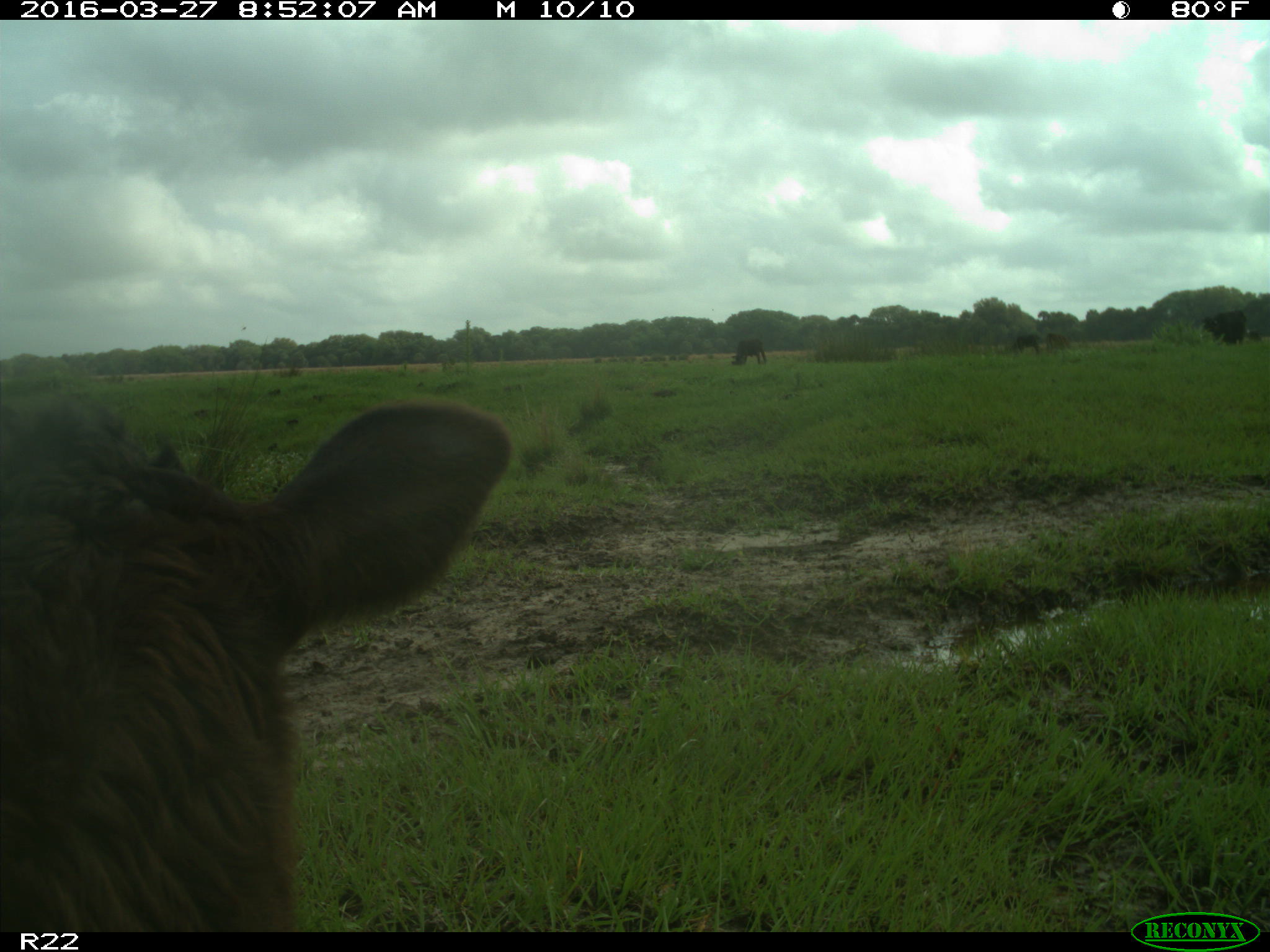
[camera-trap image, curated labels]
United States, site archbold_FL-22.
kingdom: Animalia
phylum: Chordata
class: Mammalia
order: Artiodactyla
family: Bovidae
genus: Bos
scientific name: Bos taurus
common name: domestic cow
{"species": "Bos taurus (domestic cow)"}